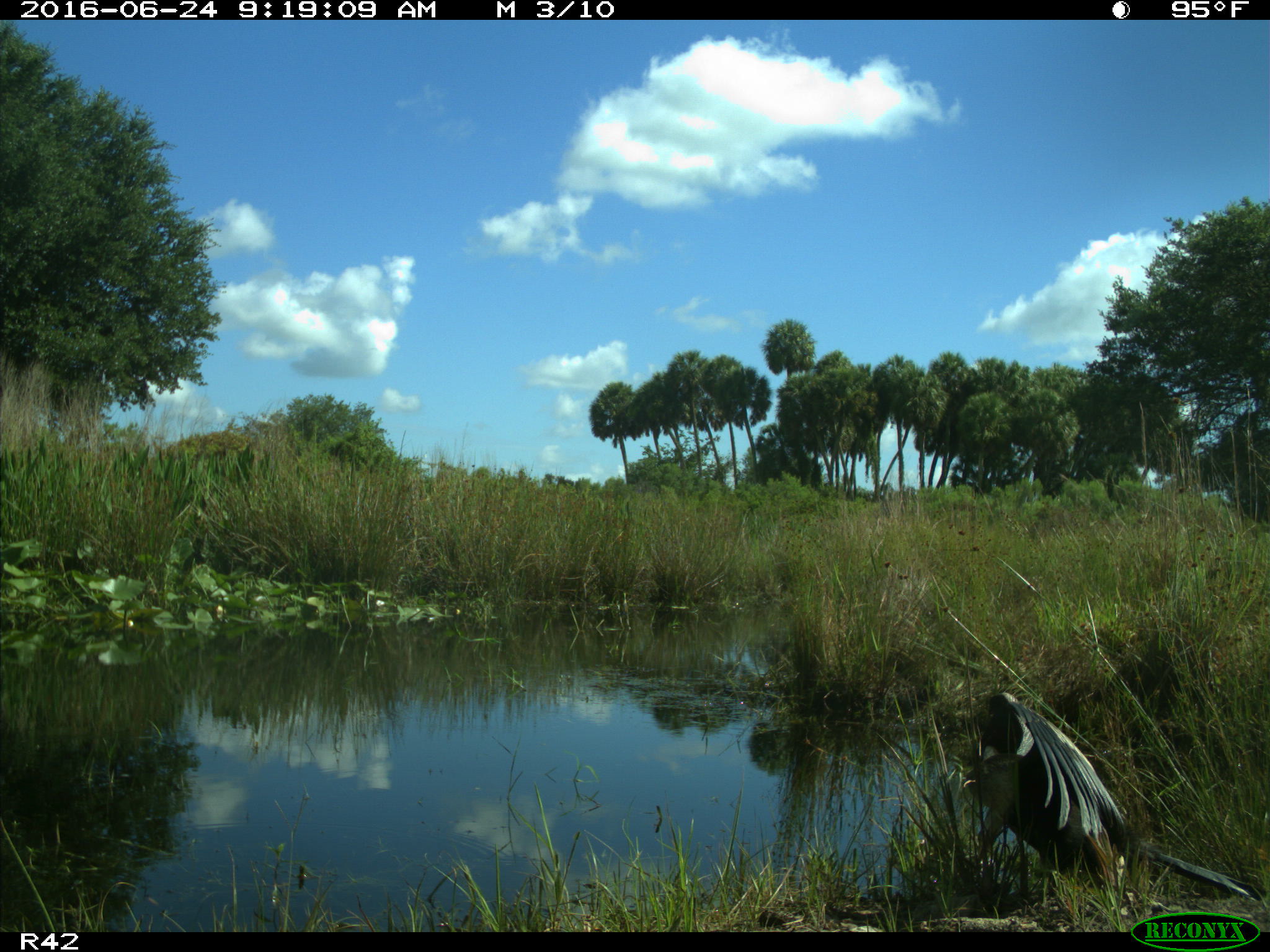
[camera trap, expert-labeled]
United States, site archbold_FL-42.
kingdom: Animalia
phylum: Chordata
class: Aves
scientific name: Aves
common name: birds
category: unidentified bird